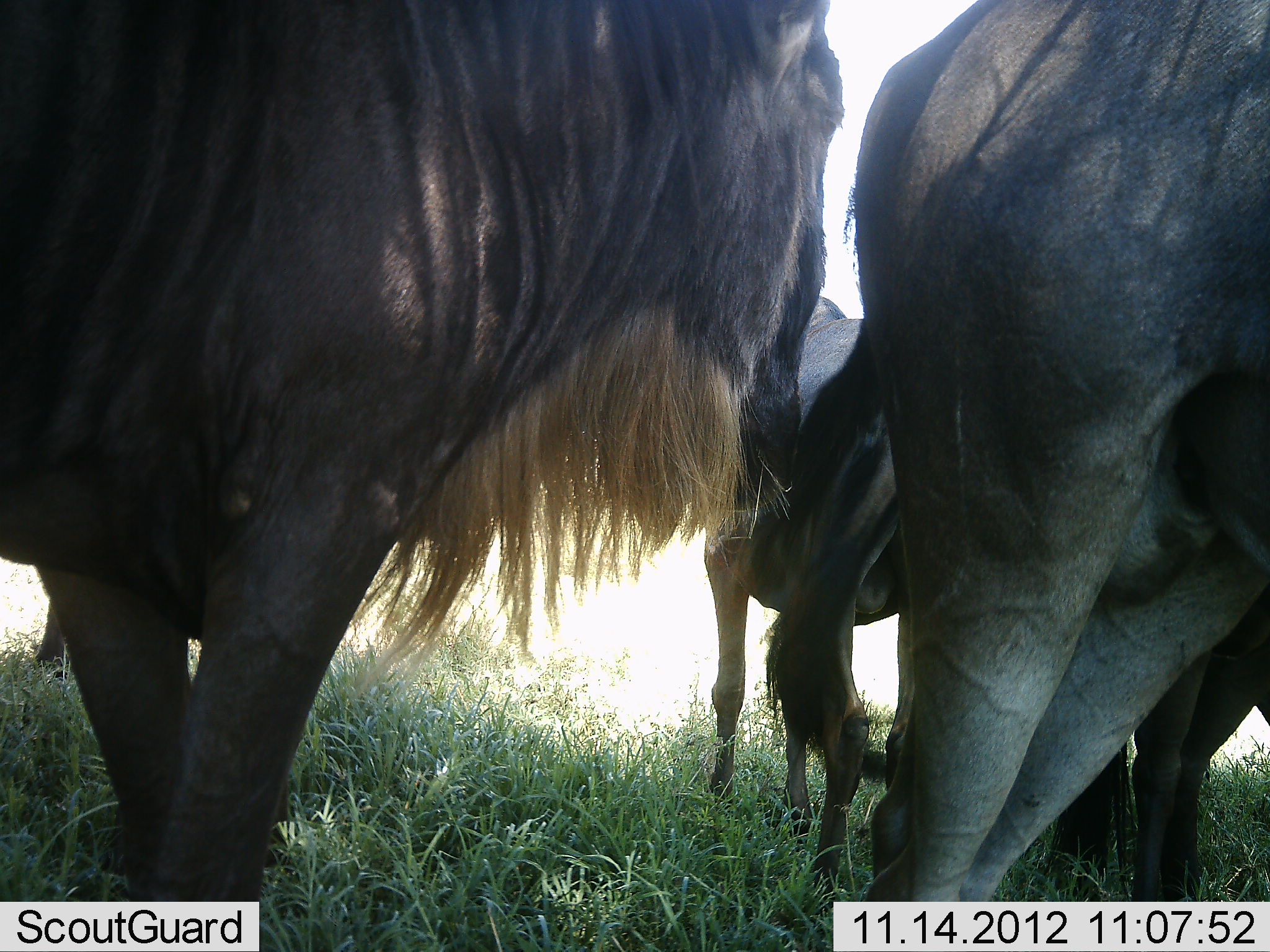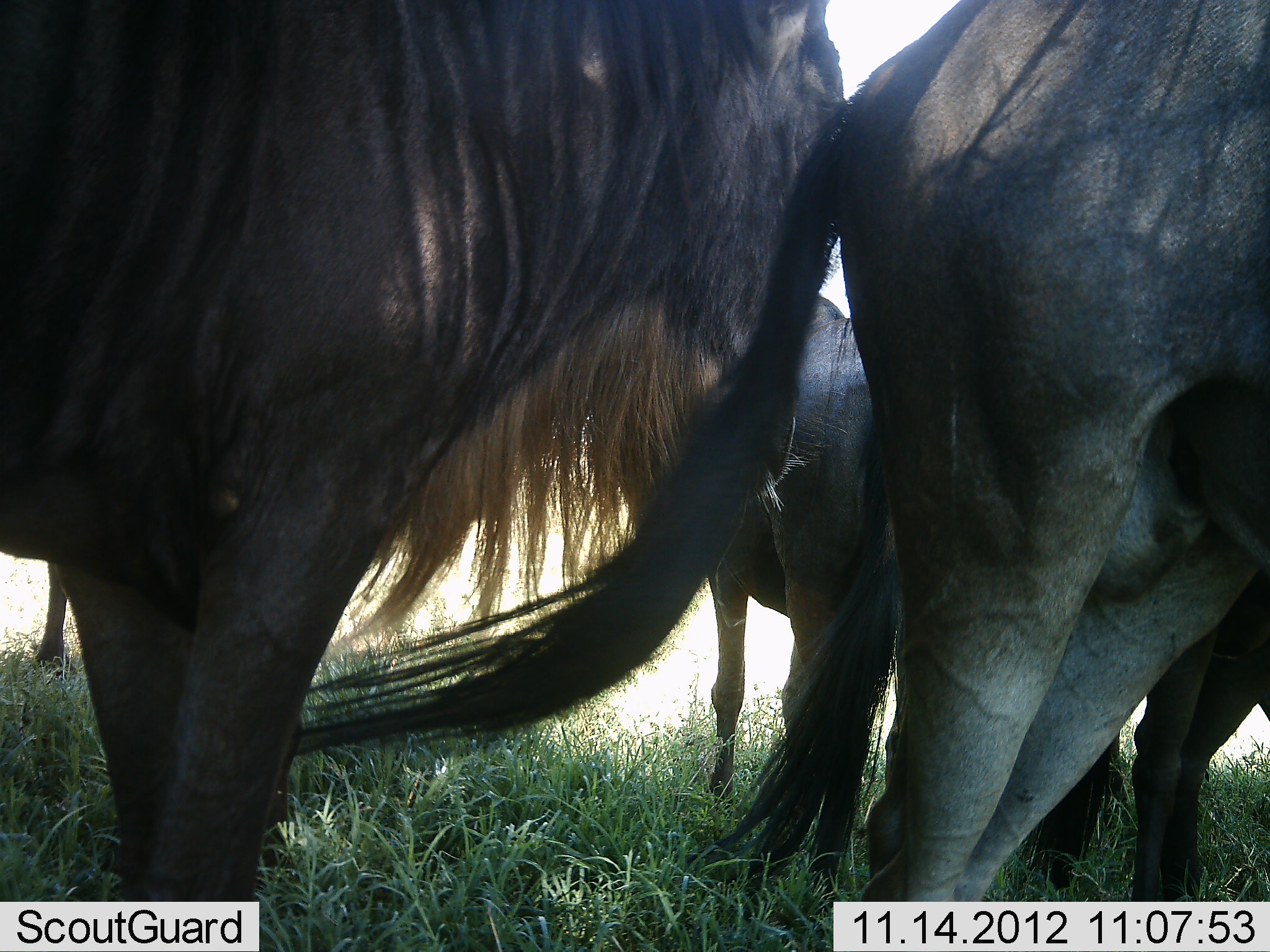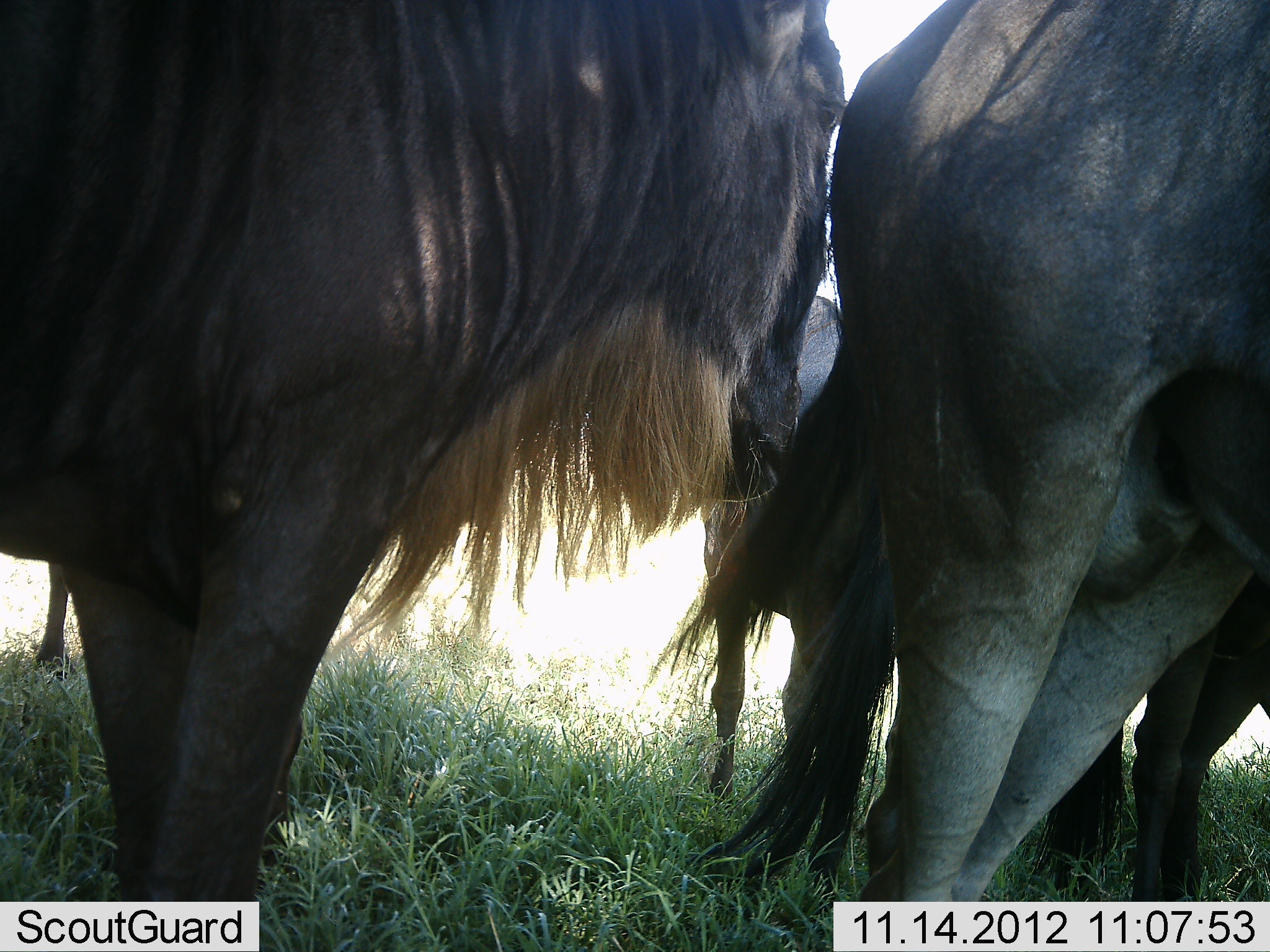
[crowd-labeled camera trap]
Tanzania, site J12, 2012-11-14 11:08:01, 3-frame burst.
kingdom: Animalia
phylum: Chordata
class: Mammalia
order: Artiodactyla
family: Bovidae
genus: Connochaetes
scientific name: Connochaetes taurinus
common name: blue wildebeest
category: wildebeest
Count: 5.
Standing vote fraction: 100%.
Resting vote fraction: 0%.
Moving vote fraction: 0%.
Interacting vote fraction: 10%.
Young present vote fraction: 0%.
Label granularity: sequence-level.